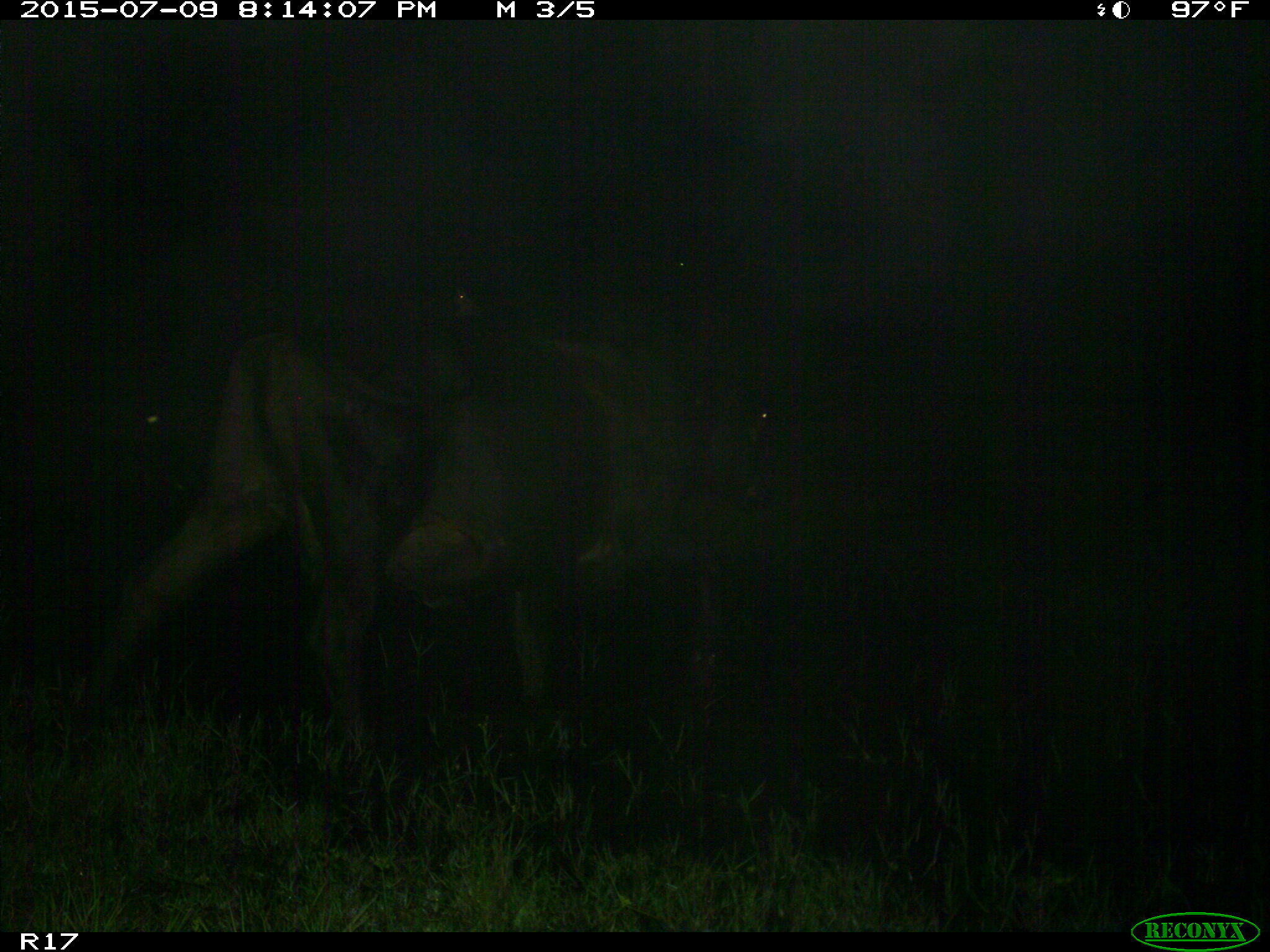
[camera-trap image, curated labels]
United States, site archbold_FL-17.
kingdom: Animalia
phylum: Chordata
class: Mammalia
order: Artiodactyla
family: Bovidae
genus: Bos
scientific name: Bos taurus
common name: domestic cow